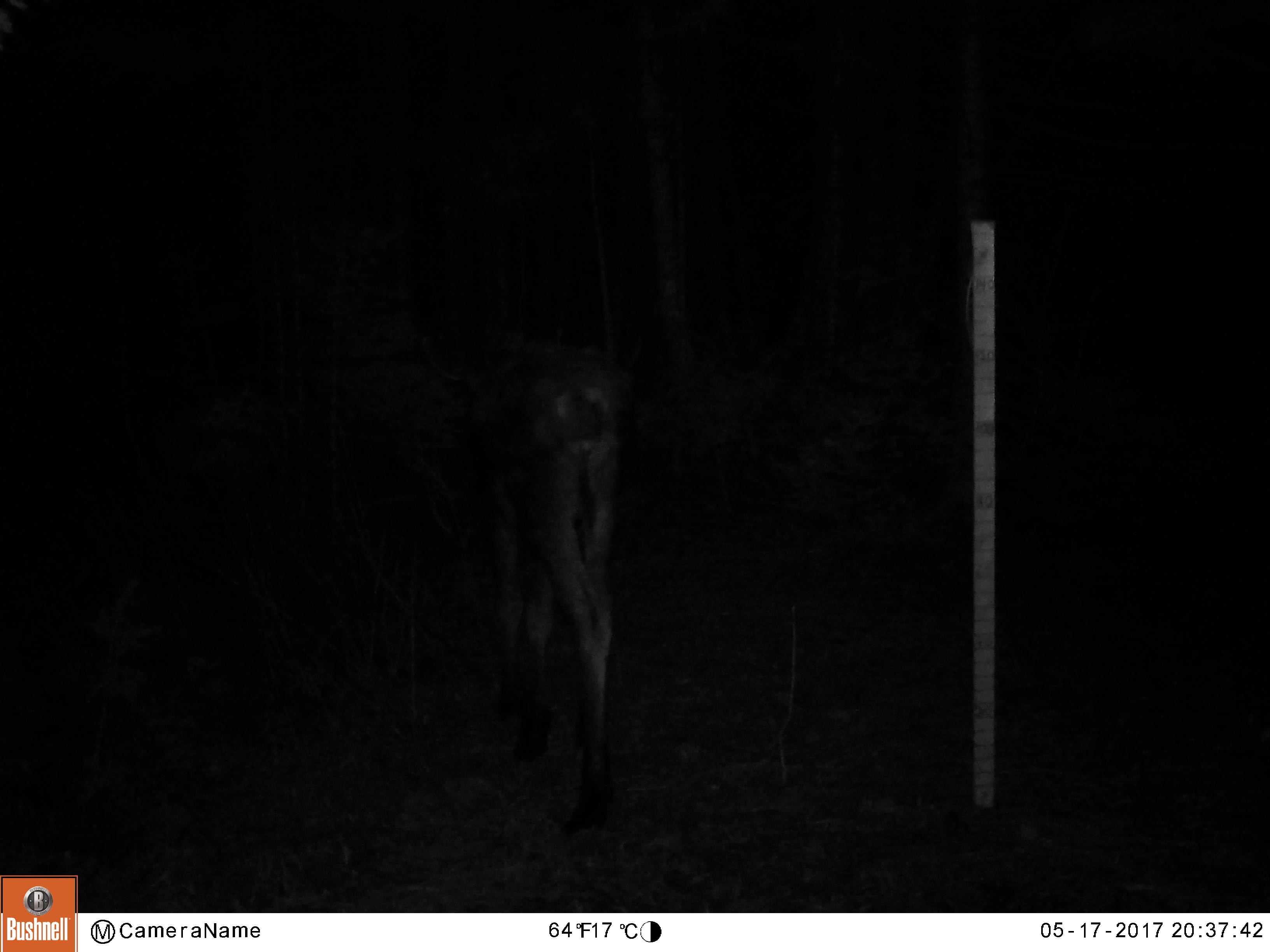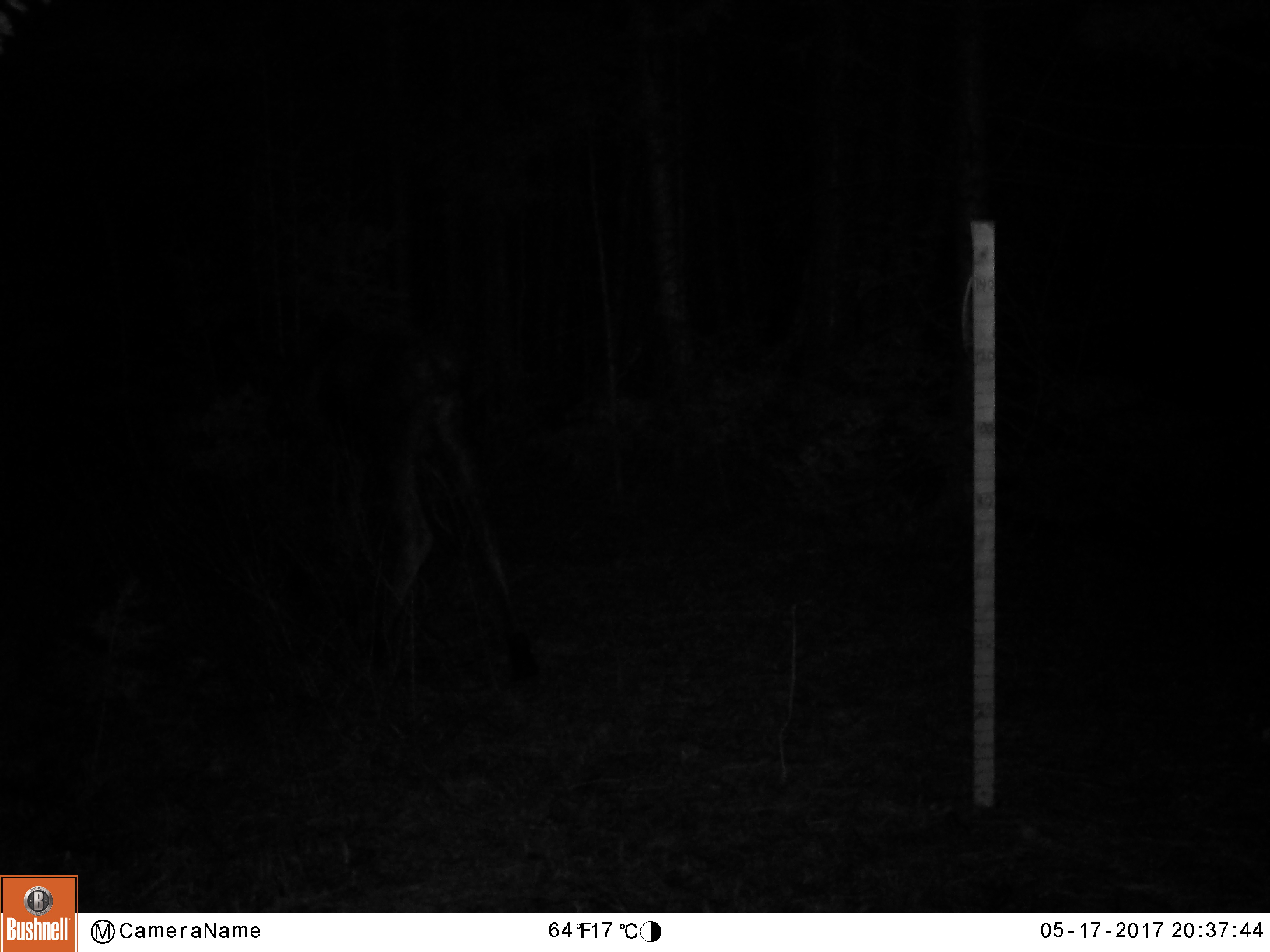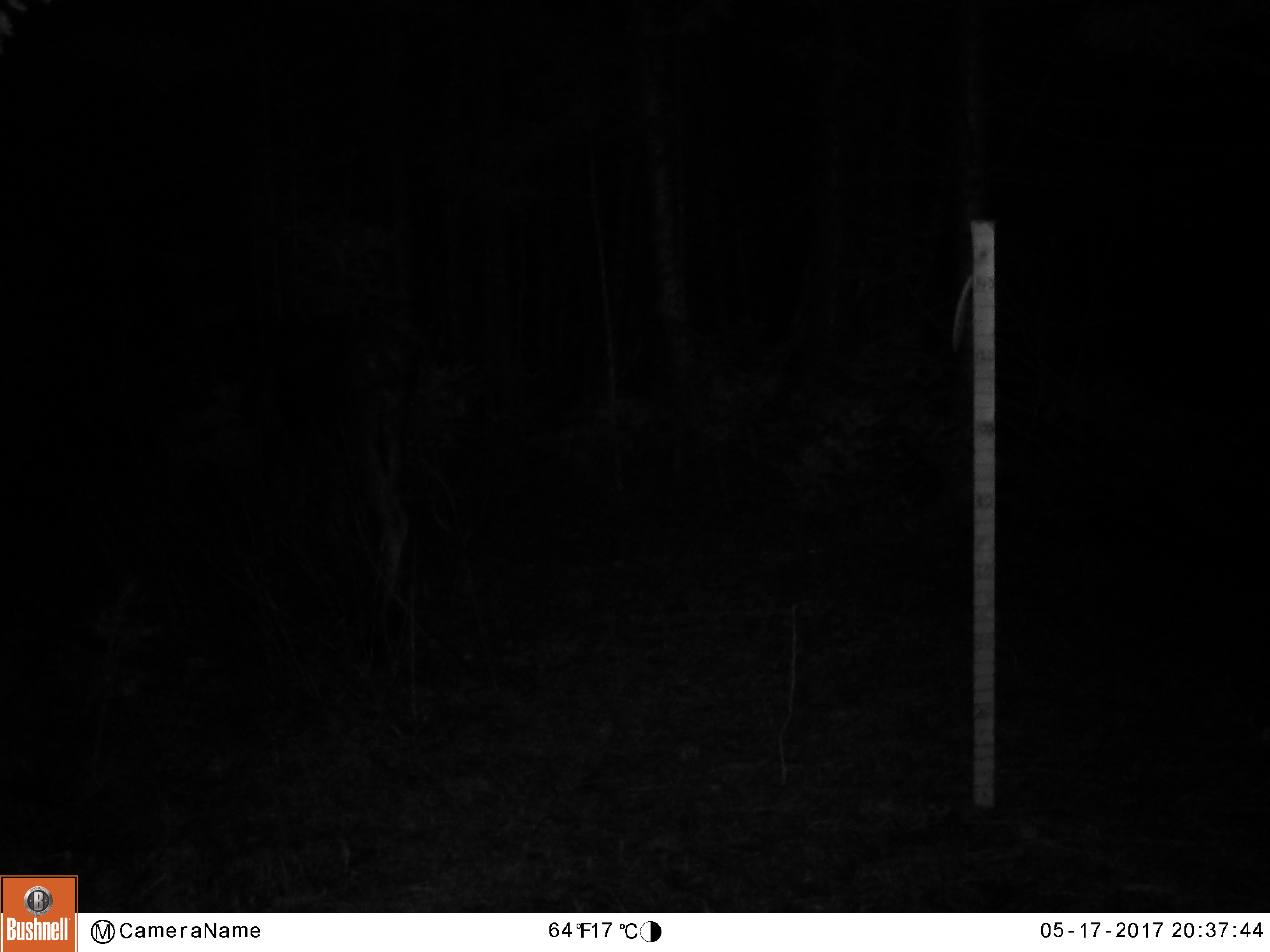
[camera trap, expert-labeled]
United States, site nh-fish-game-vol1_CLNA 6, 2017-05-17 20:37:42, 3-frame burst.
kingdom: Animalia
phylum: Chordata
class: Mammalia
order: Artiodactyla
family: Cervidae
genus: Alces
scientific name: Alces alces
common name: moose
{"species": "moose (Alces alces)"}